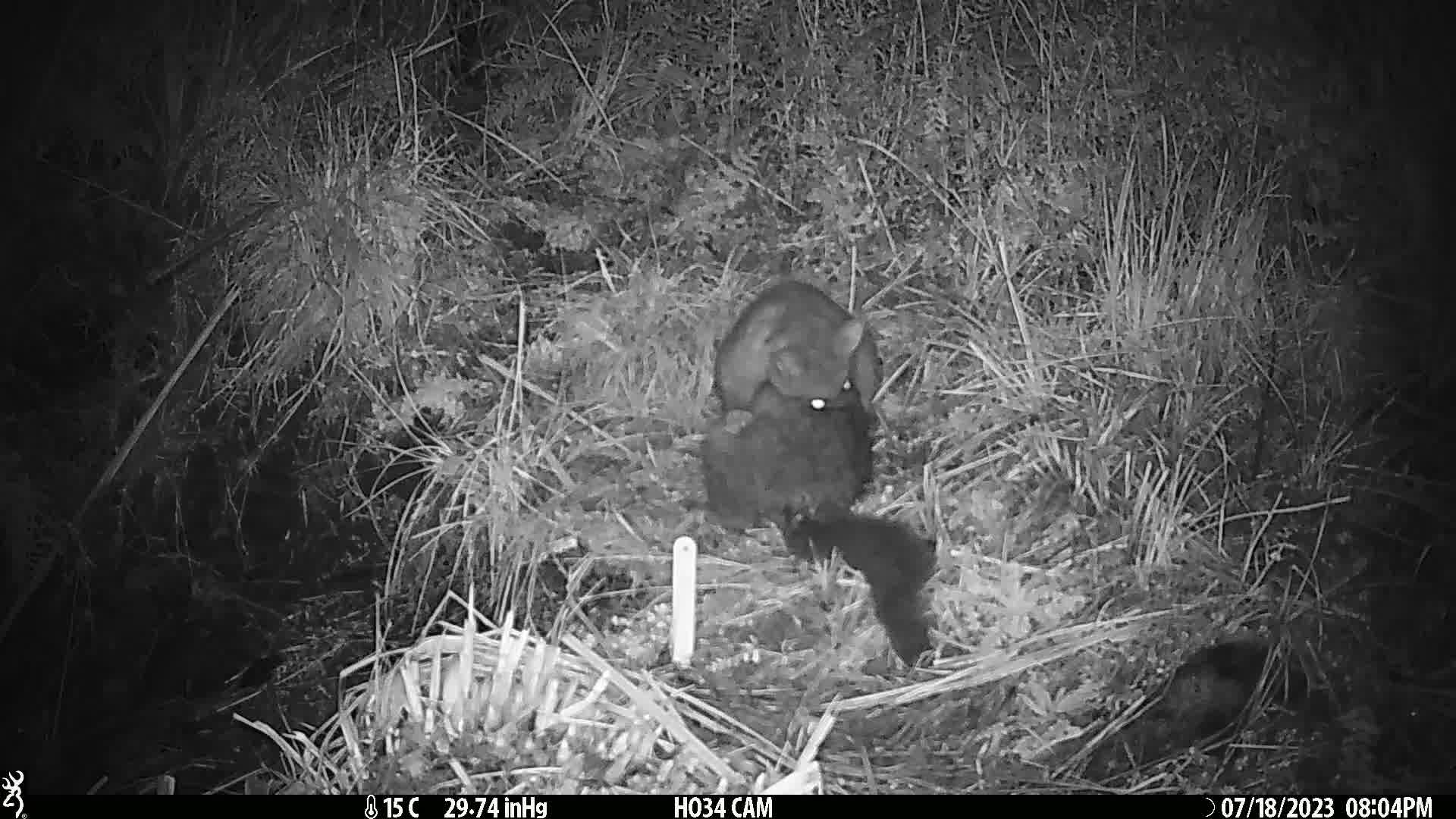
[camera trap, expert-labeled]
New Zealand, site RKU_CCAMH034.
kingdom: Animalia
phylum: Chordata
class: Mammalia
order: Diprotodontia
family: Phalangeridae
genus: Trichosurus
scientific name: Trichosurus vulpecula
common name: common brushtail possum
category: possum